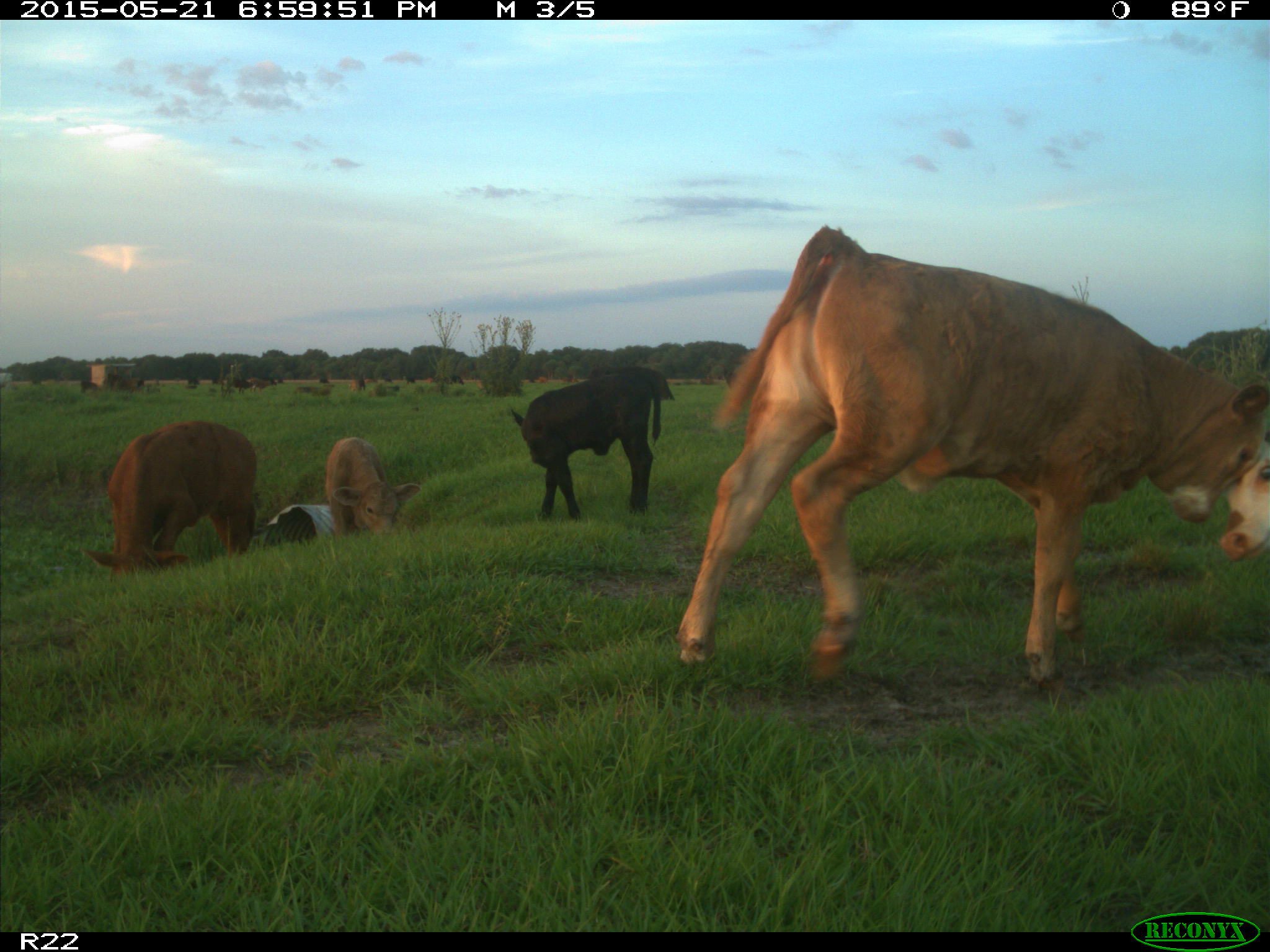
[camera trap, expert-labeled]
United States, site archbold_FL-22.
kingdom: Animalia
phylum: Chordata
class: Mammalia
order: Artiodactyla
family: Bovidae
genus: Bos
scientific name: Bos taurus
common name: domestic cow